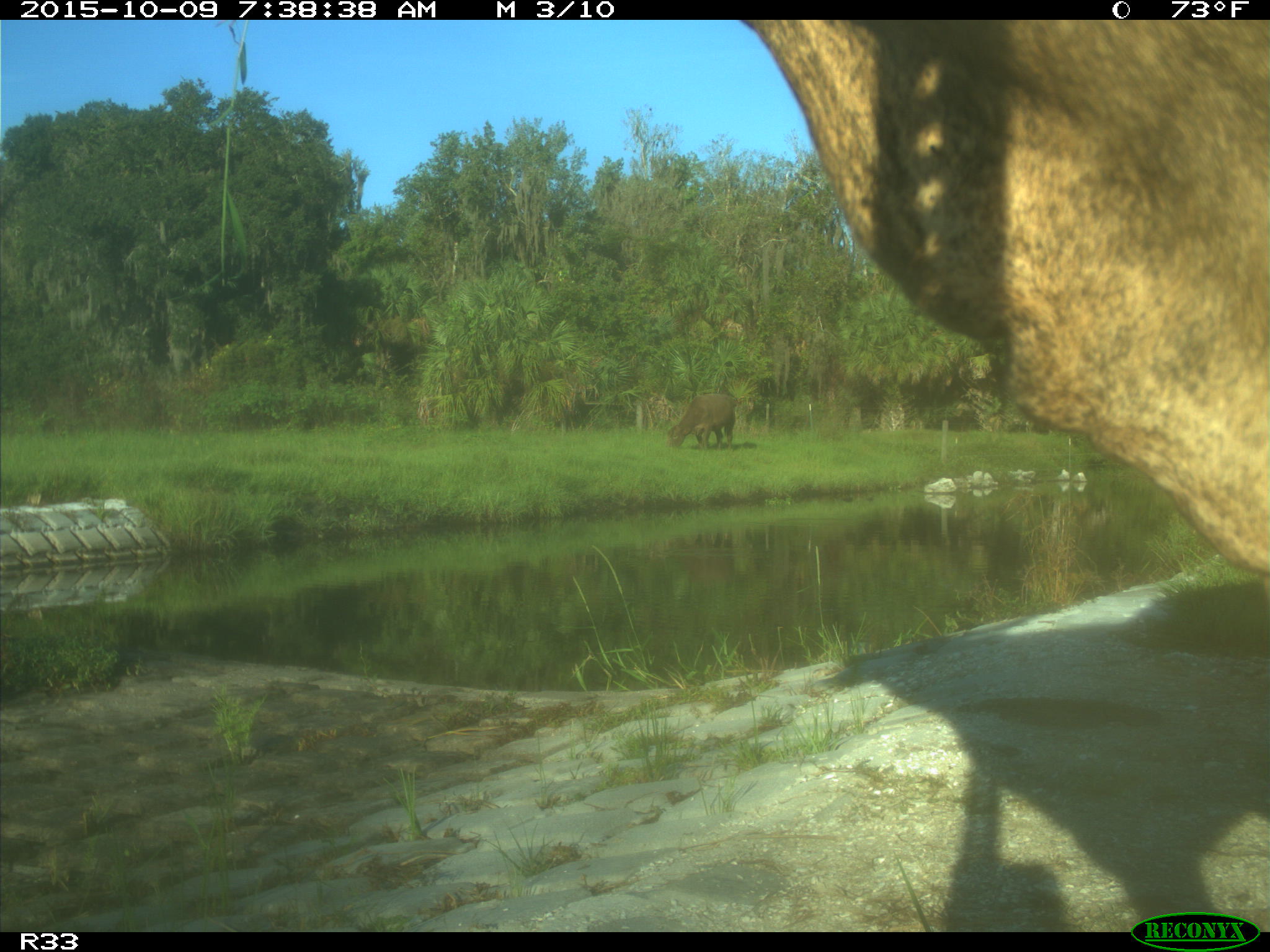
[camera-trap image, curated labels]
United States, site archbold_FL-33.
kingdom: Animalia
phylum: Chordata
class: Mammalia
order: Artiodactyla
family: Bovidae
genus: Bos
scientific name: Bos taurus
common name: domestic cow